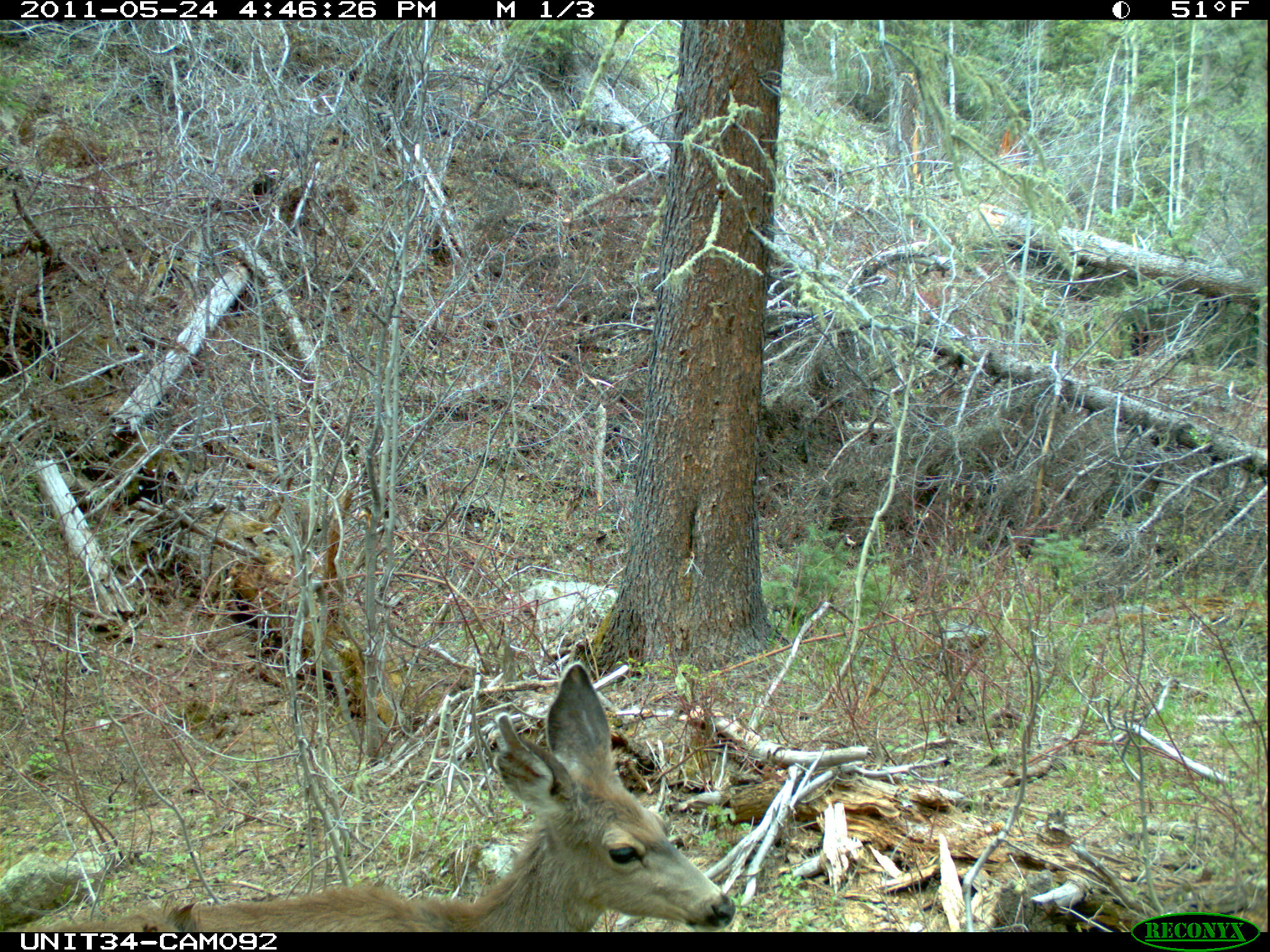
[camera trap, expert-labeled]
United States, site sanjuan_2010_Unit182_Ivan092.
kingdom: Animalia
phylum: Chordata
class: Mammalia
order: Artiodactyla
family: Cervidae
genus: Odocoileus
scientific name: Odocoileus hemionus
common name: mule deer